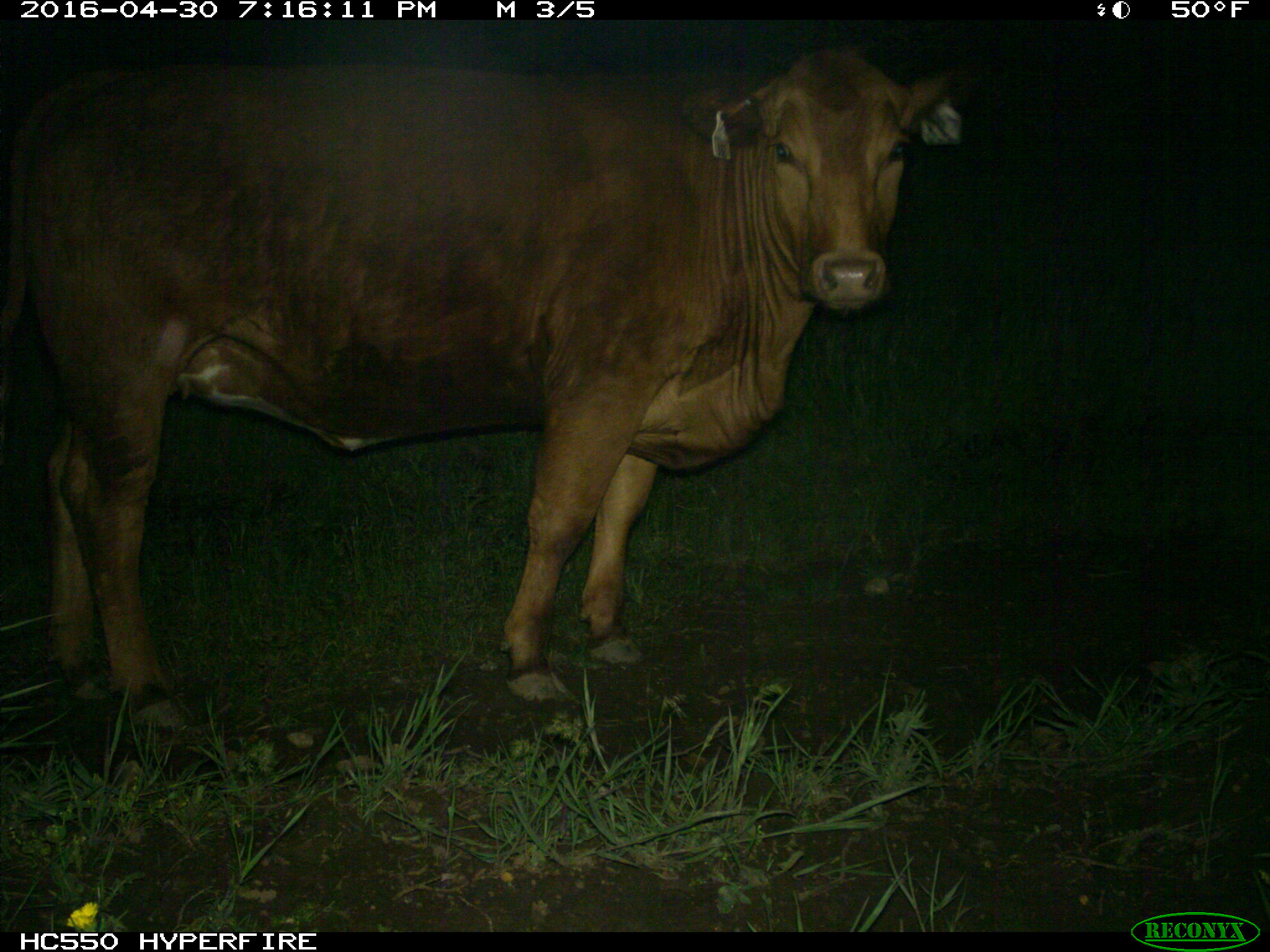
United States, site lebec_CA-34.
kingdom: Animalia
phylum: Chordata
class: Mammalia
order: Artiodactyla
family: Bovidae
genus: Bos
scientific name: Bos taurus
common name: domestic cow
Bos taurus (domestic cow).